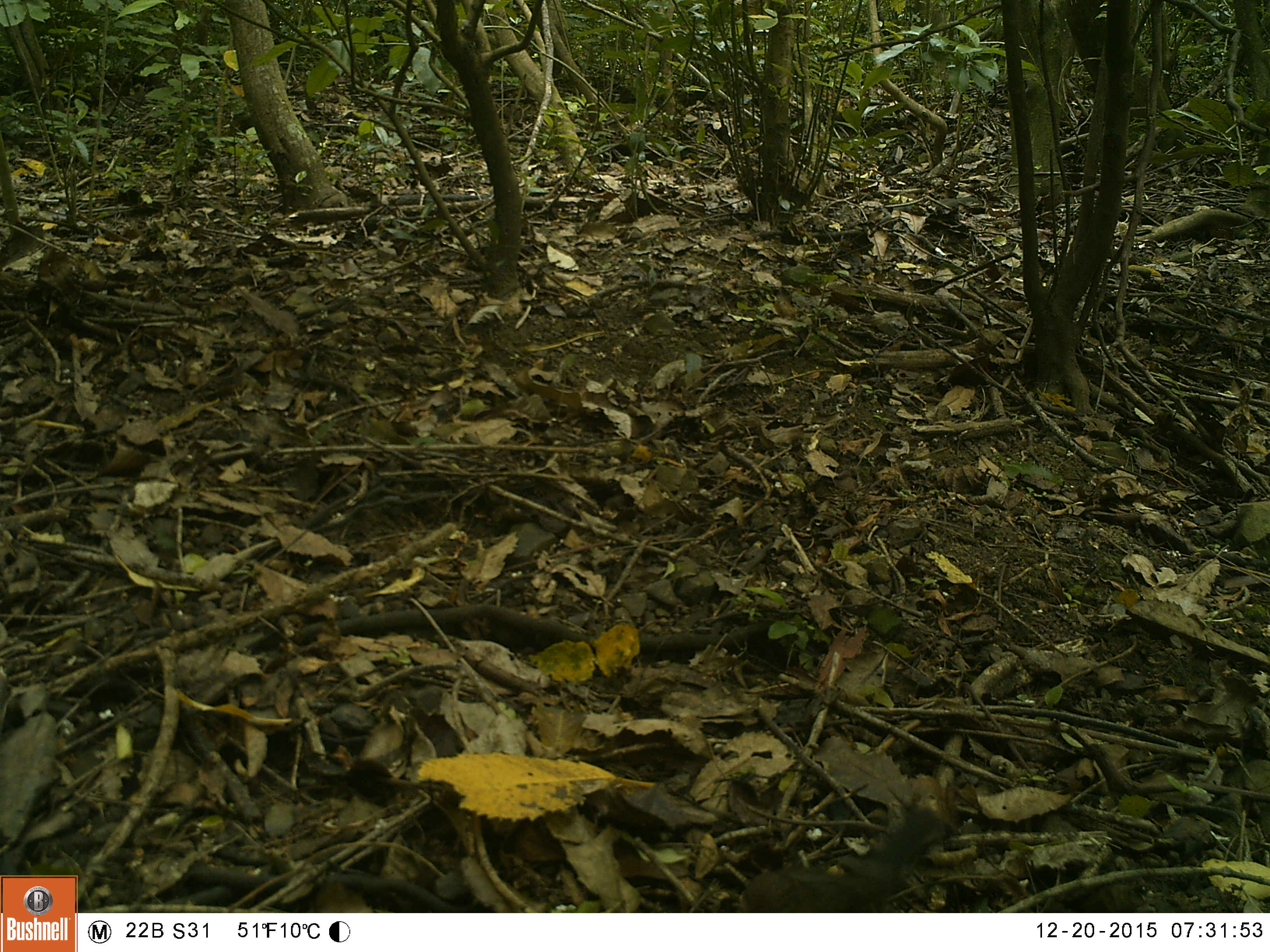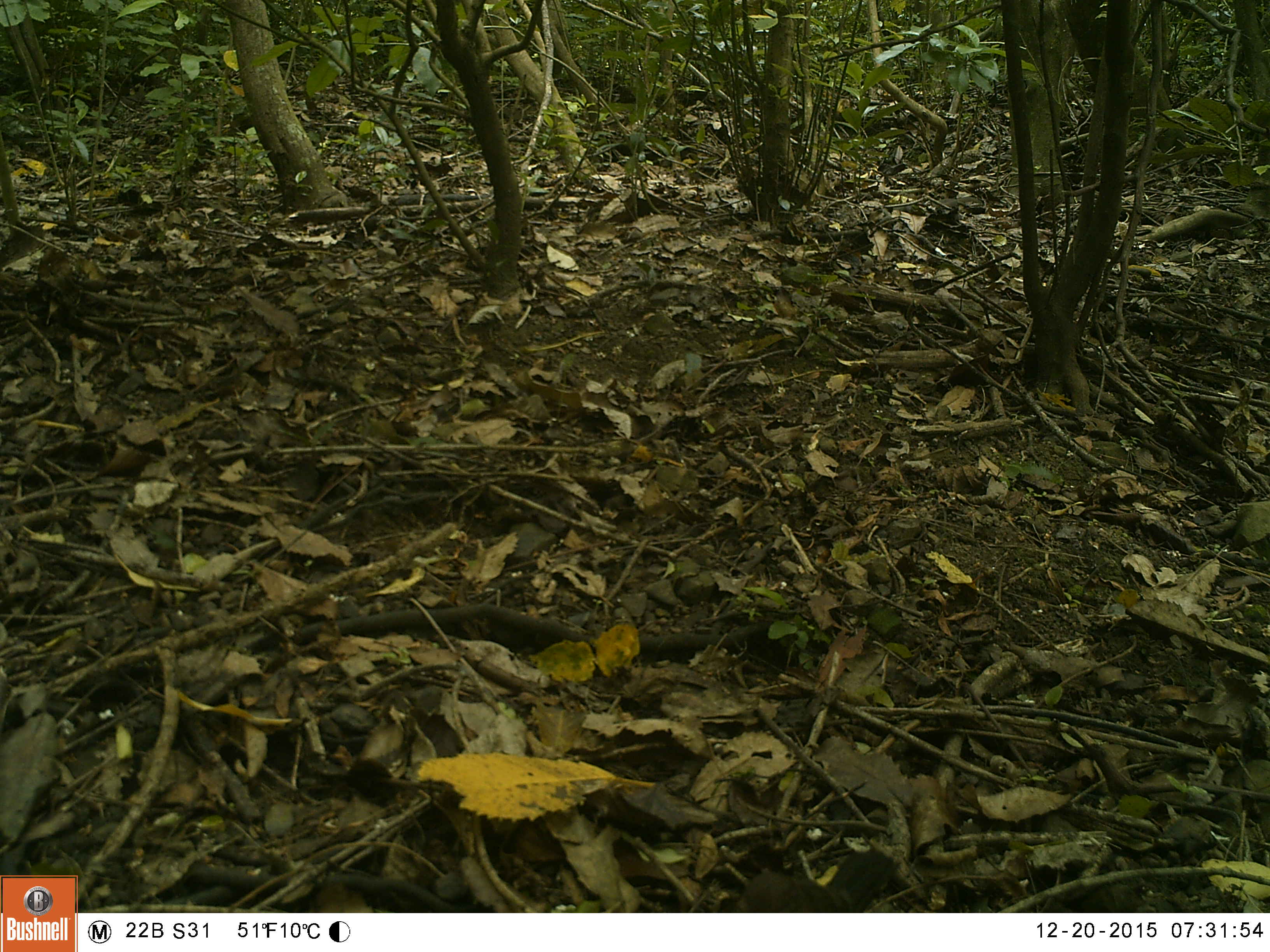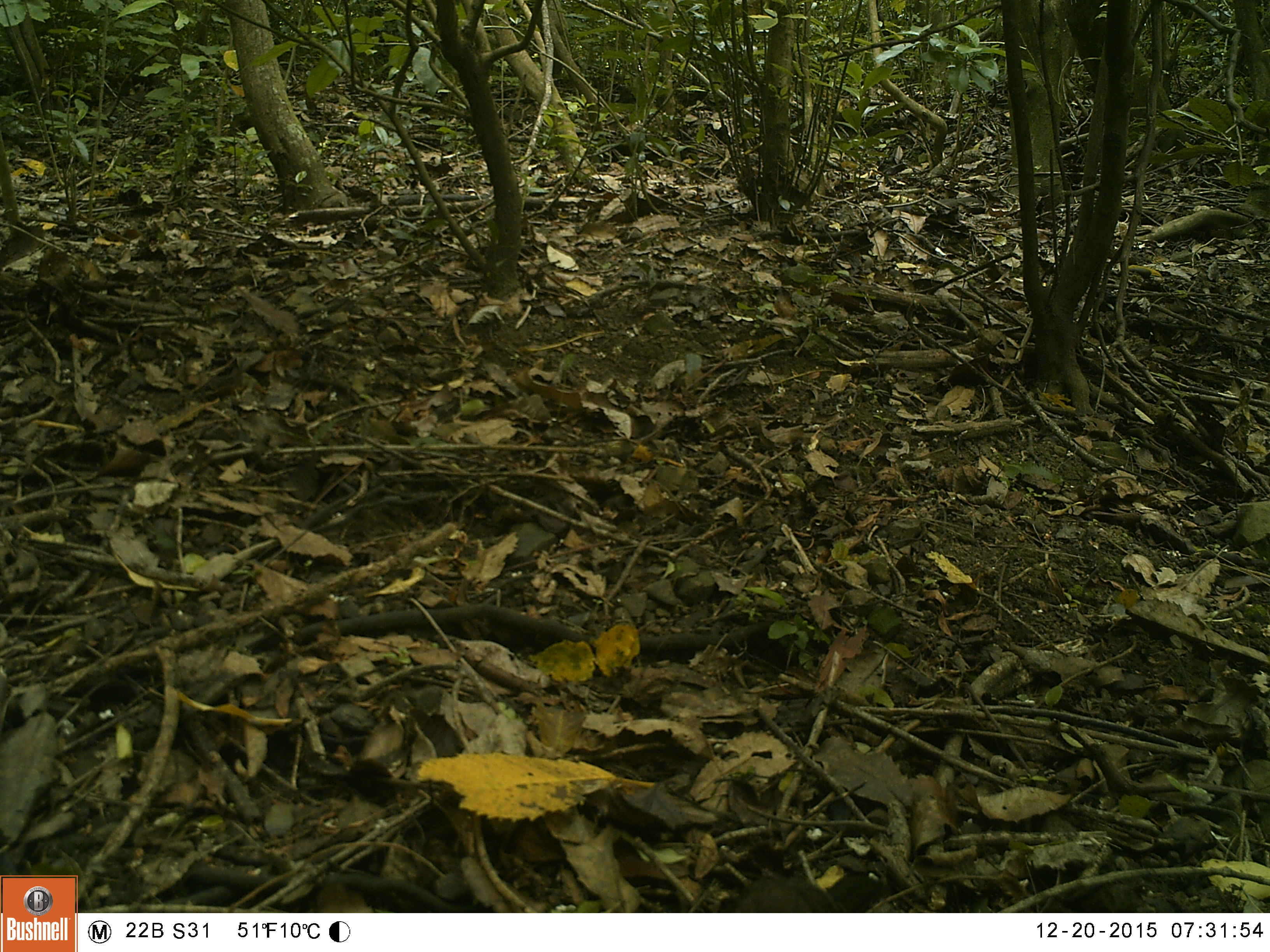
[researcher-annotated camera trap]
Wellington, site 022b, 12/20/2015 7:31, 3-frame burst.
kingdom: Animalia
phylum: Chordata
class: Aves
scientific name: Aves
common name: bird